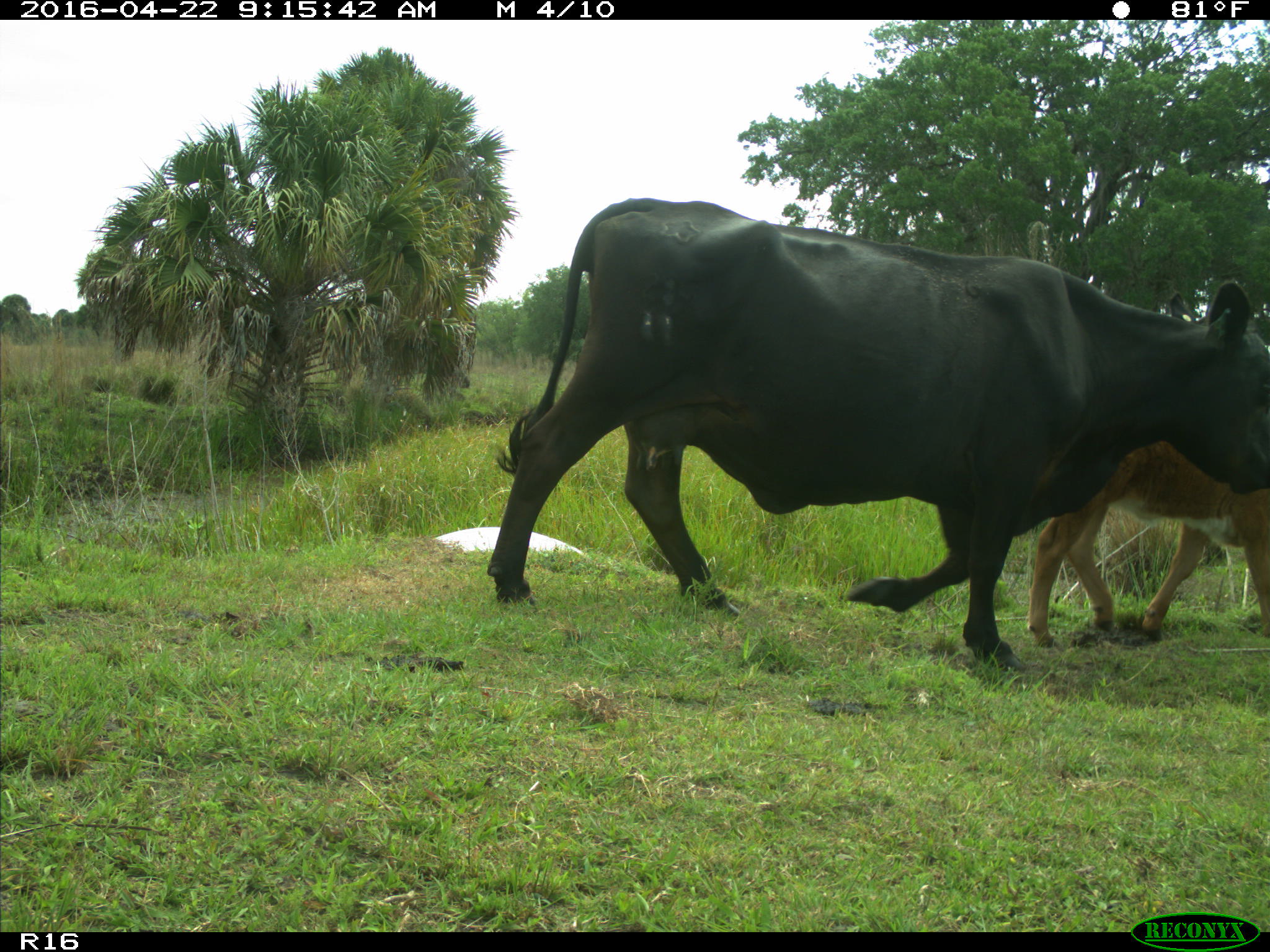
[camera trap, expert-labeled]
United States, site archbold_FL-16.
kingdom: Animalia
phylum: Chordata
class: Mammalia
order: Artiodactyla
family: Bovidae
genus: Bos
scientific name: Bos taurus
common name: domestic cow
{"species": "Bos taurus (domestic cow)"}